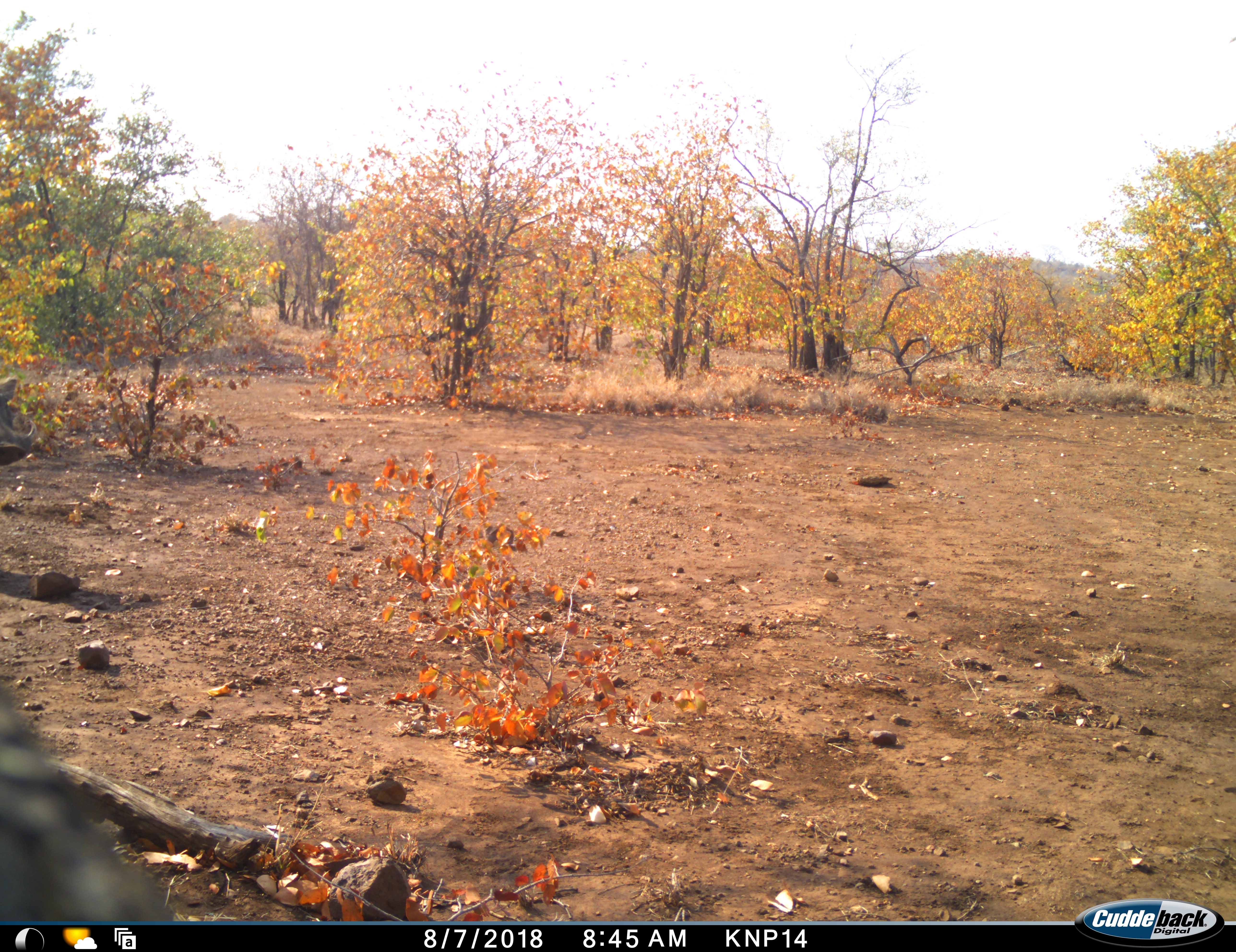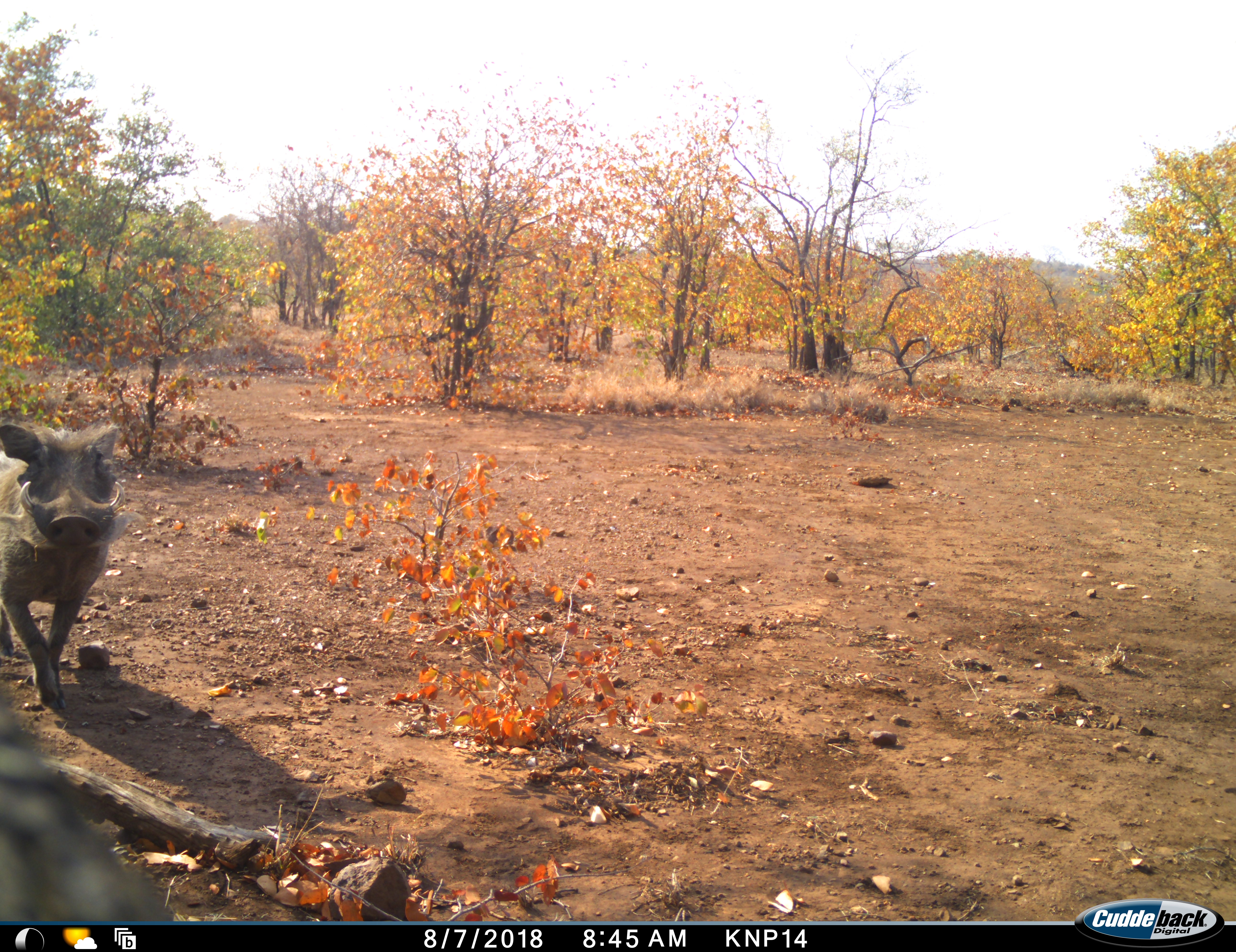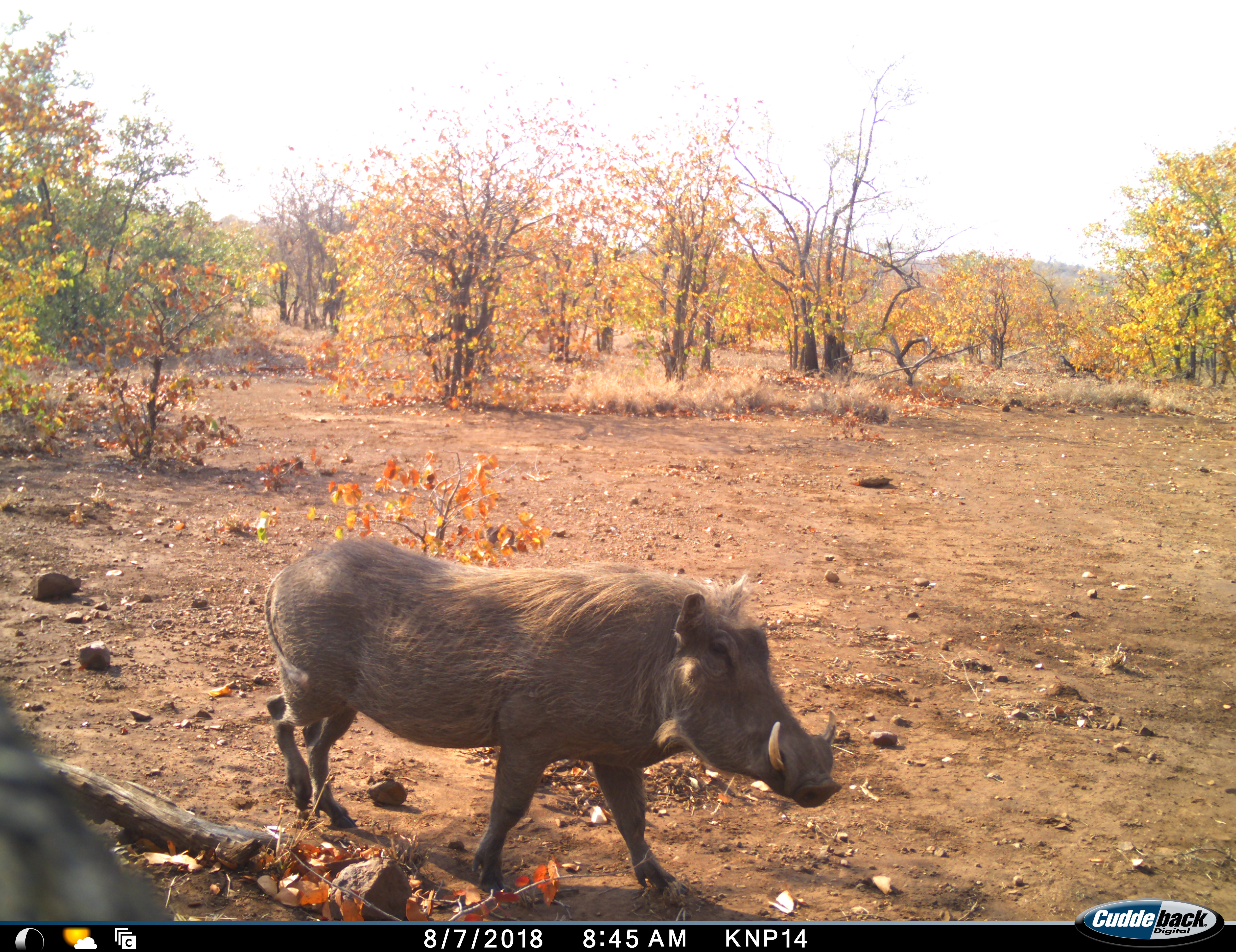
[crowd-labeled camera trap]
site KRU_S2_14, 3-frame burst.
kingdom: Animalia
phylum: Chordata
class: Mammalia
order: Artiodactyla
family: Suidae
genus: Phacochoerus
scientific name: Phacochoerus africanus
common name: warthog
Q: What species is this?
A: Warthog (Phacochoerus africanus).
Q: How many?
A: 1.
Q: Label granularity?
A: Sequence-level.